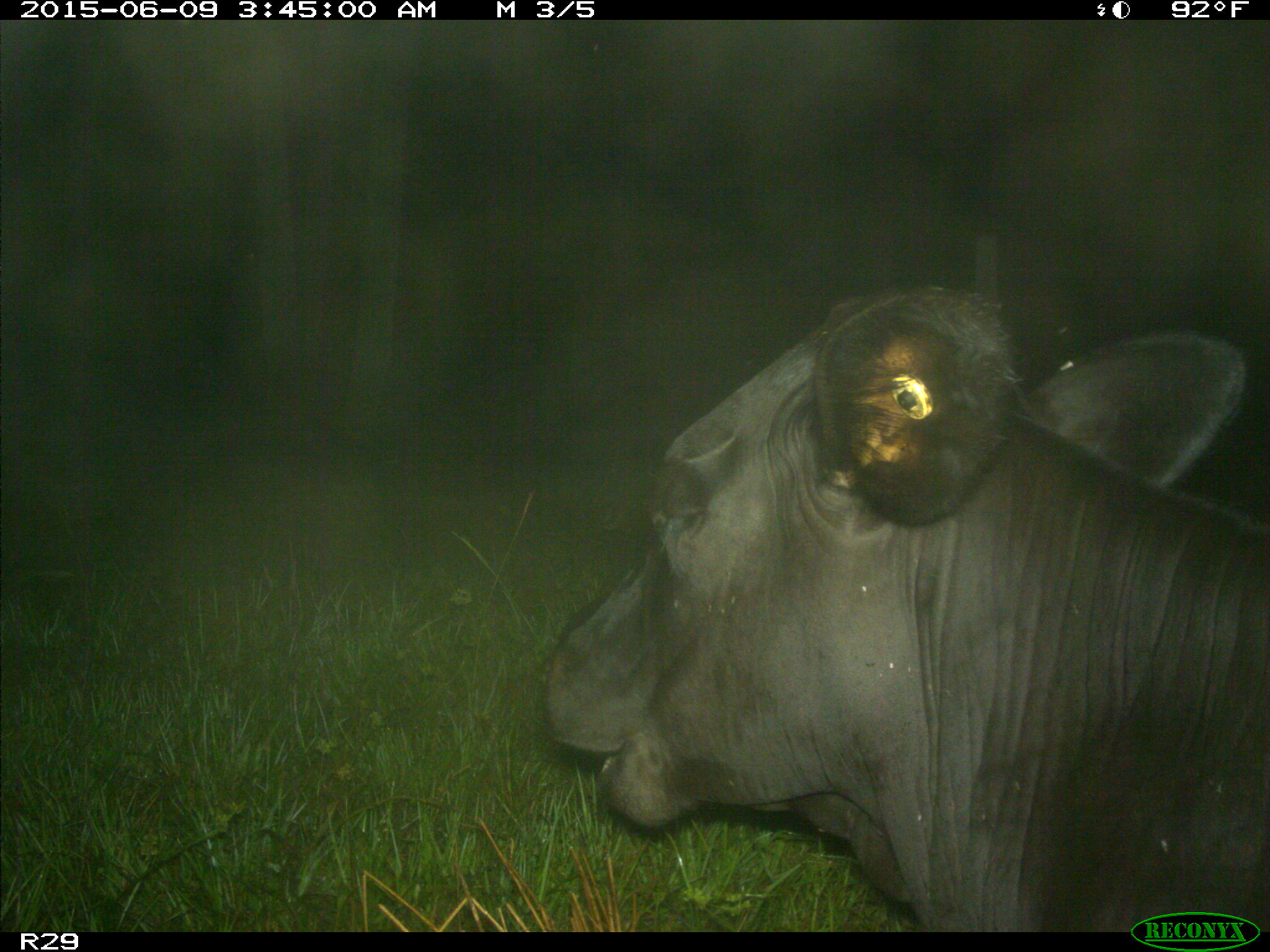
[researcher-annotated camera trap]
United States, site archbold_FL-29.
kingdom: Animalia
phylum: Chordata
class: Mammalia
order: Artiodactyla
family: Bovidae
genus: Bos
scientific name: Bos taurus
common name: domestic cow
Bos taurus (domestic cow).